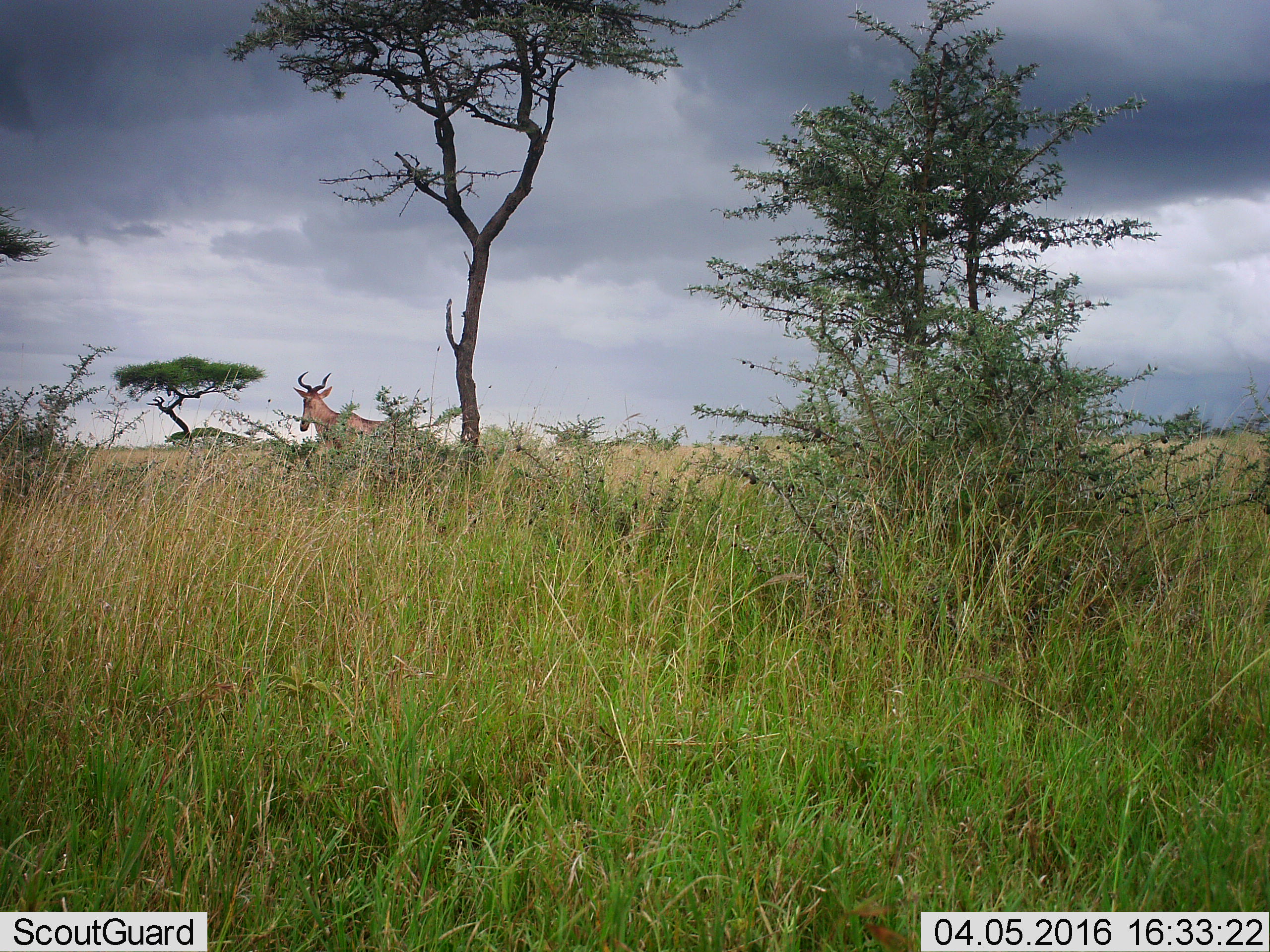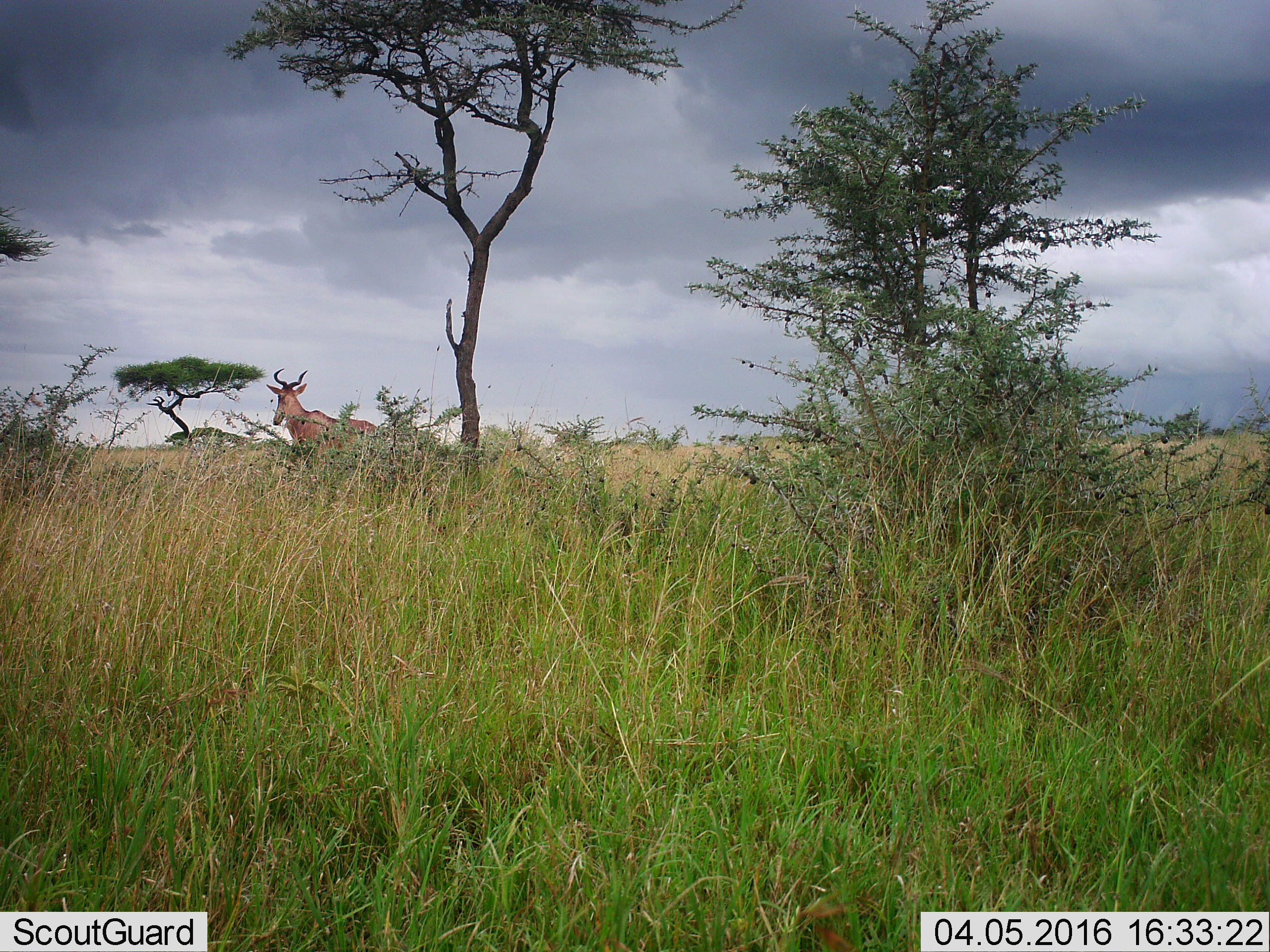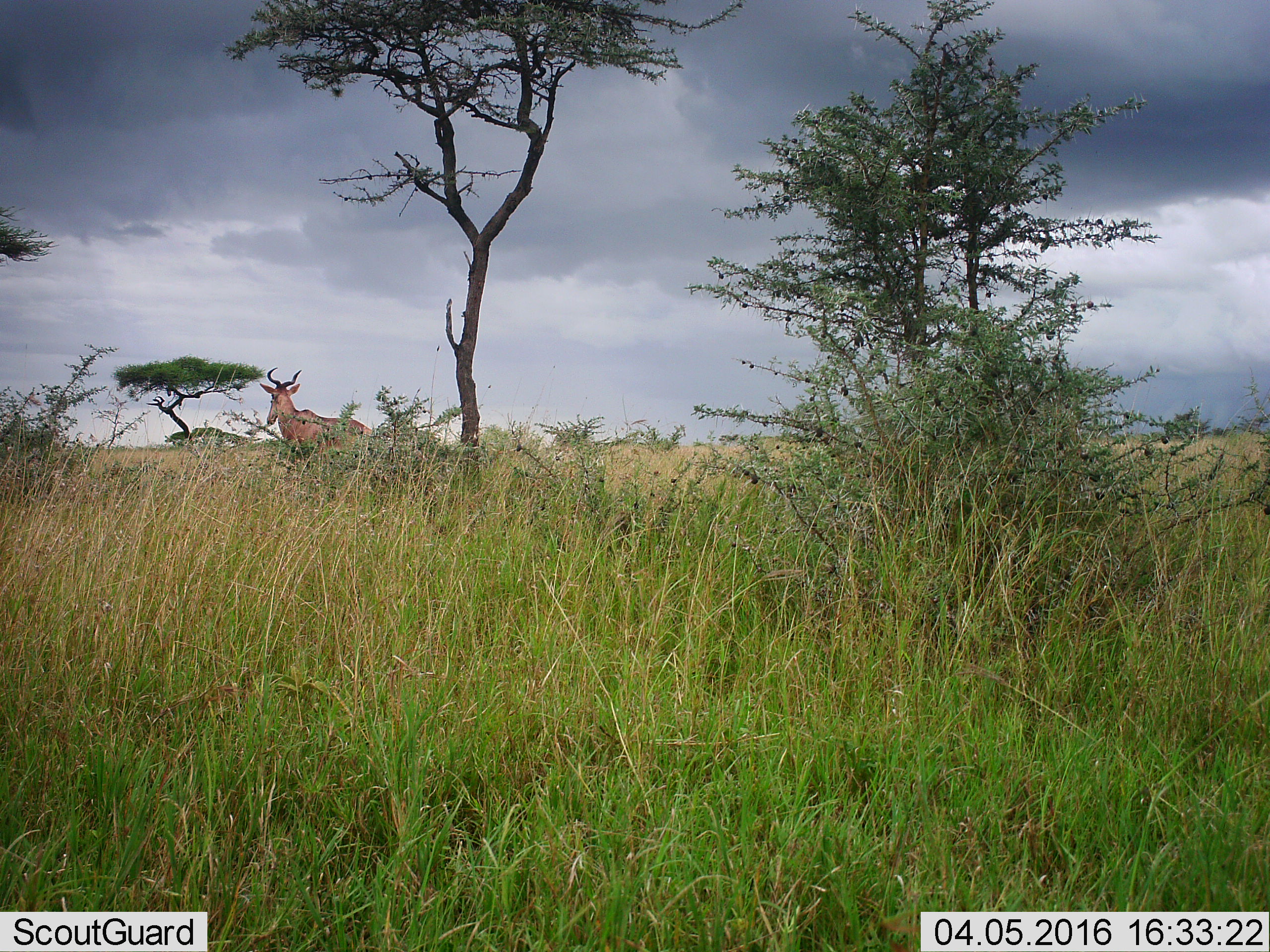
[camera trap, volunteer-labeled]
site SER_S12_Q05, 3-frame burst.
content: unidentified animal